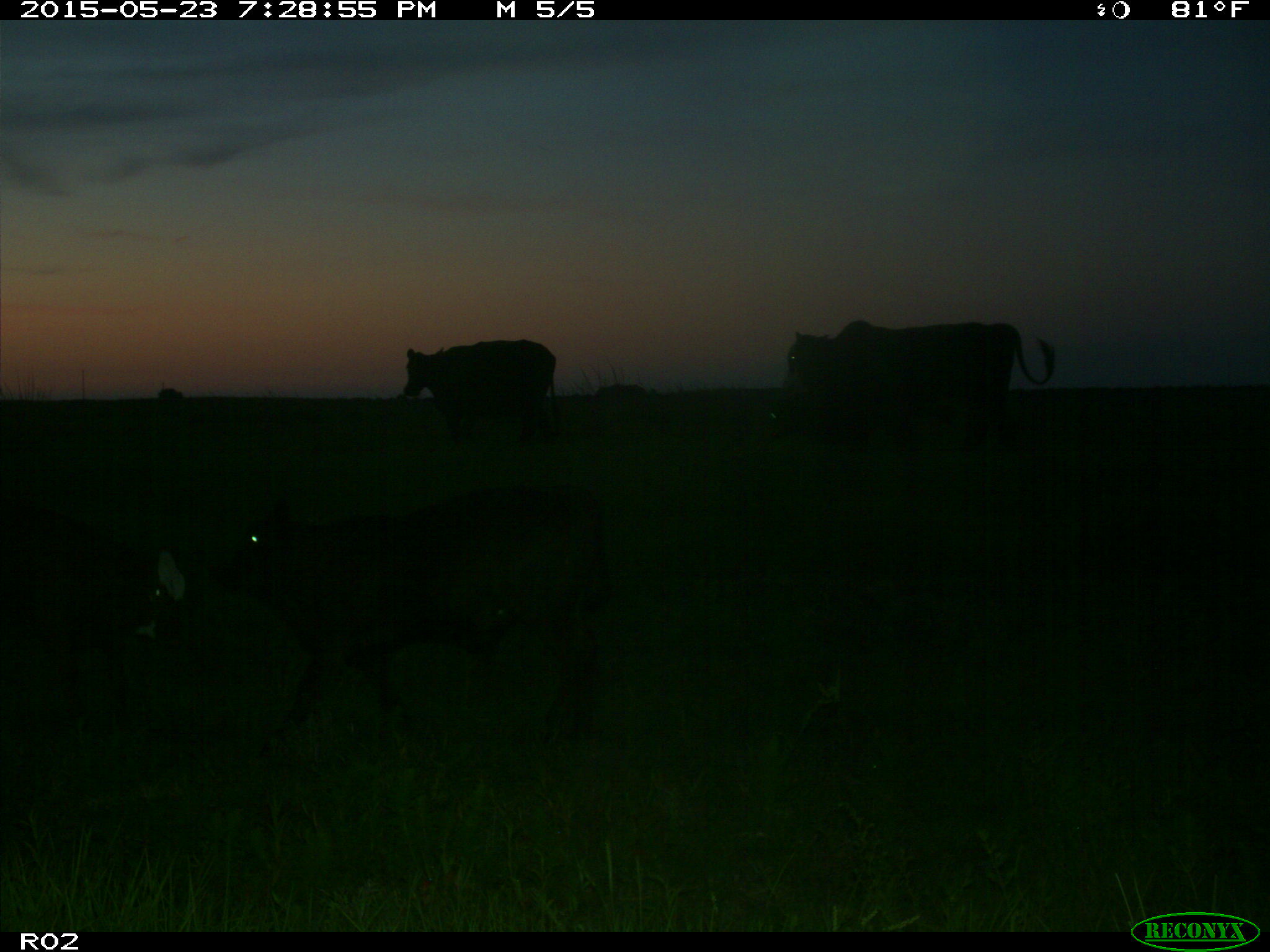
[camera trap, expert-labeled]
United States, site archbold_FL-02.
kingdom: Animalia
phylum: Chordata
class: Mammalia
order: Artiodactyla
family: Bovidae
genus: Bos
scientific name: Bos taurus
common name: domestic cow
Bos taurus (domestic cow).